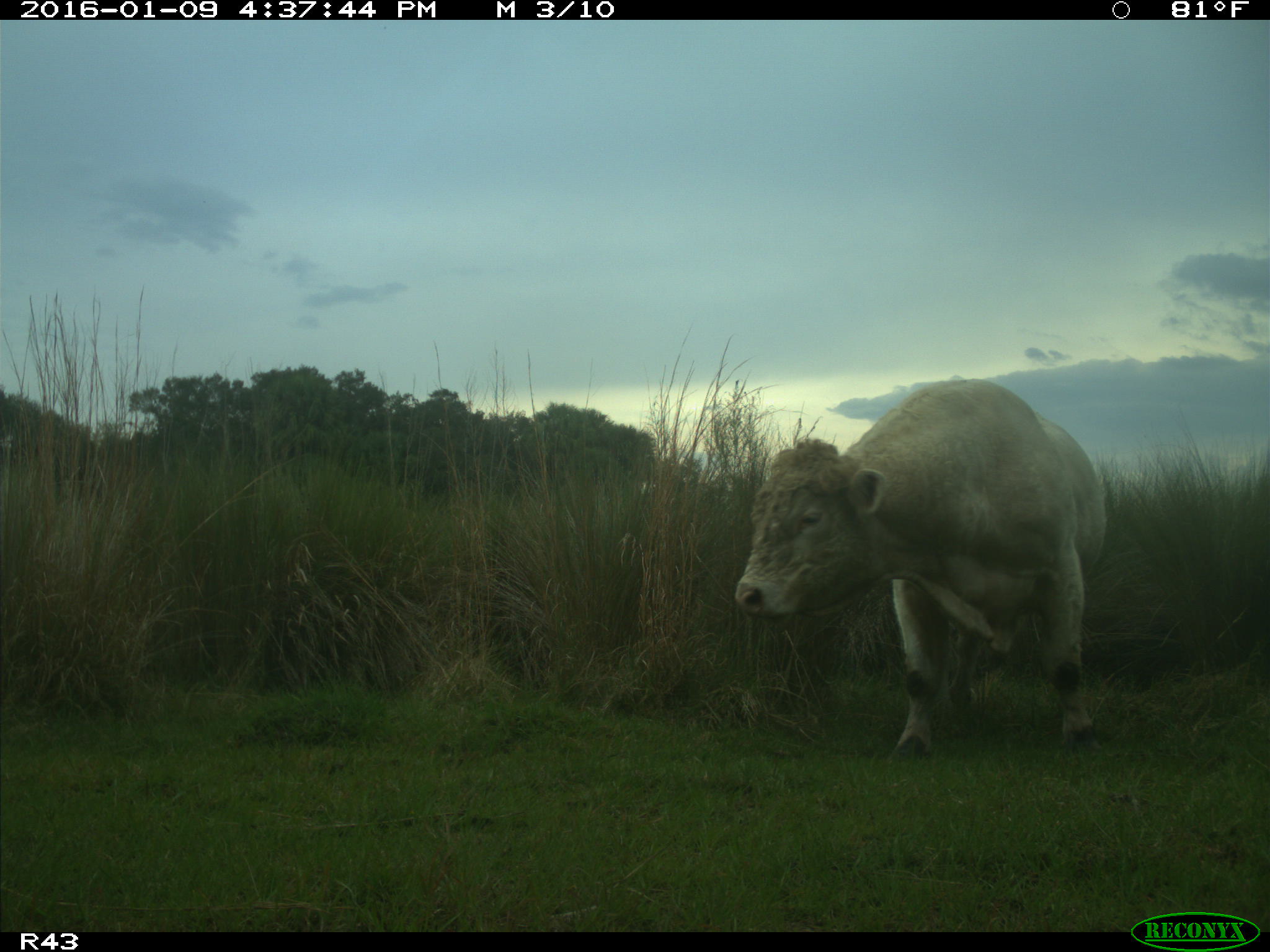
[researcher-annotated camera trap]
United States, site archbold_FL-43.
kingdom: Animalia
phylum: Chordata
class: Mammalia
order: Artiodactyla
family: Bovidae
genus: Bos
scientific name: Bos taurus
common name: domestic cow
Bos taurus (domestic cow).